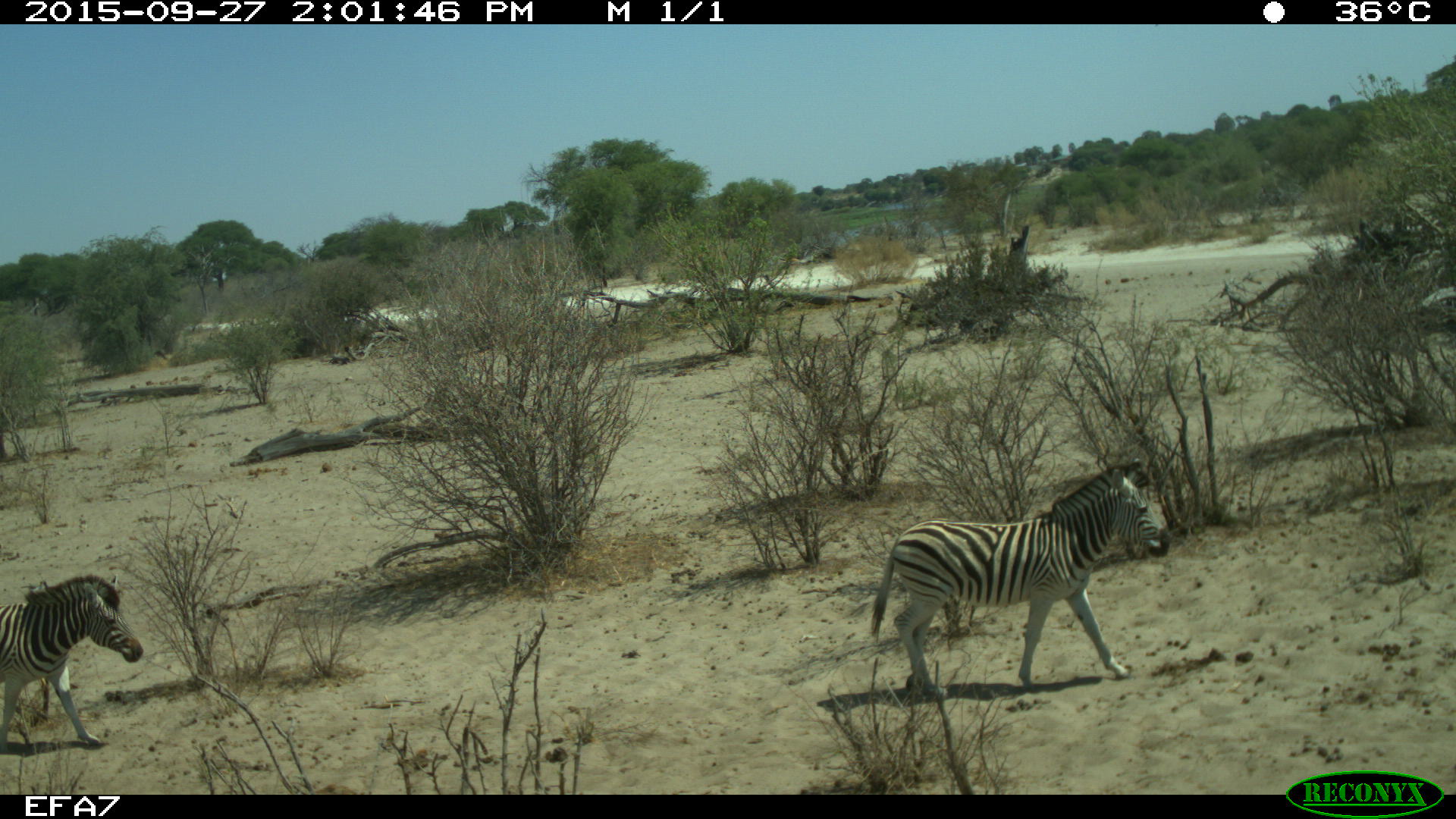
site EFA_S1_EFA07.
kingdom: Animalia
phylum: Chordata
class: Mammalia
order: Perissodactyla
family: Equidae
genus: Equus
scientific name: Equus quagga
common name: plains zebra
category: zebraplains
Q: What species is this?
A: Zebraplains (plains zebra) (Equus quagga).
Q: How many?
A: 2.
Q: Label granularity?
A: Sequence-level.